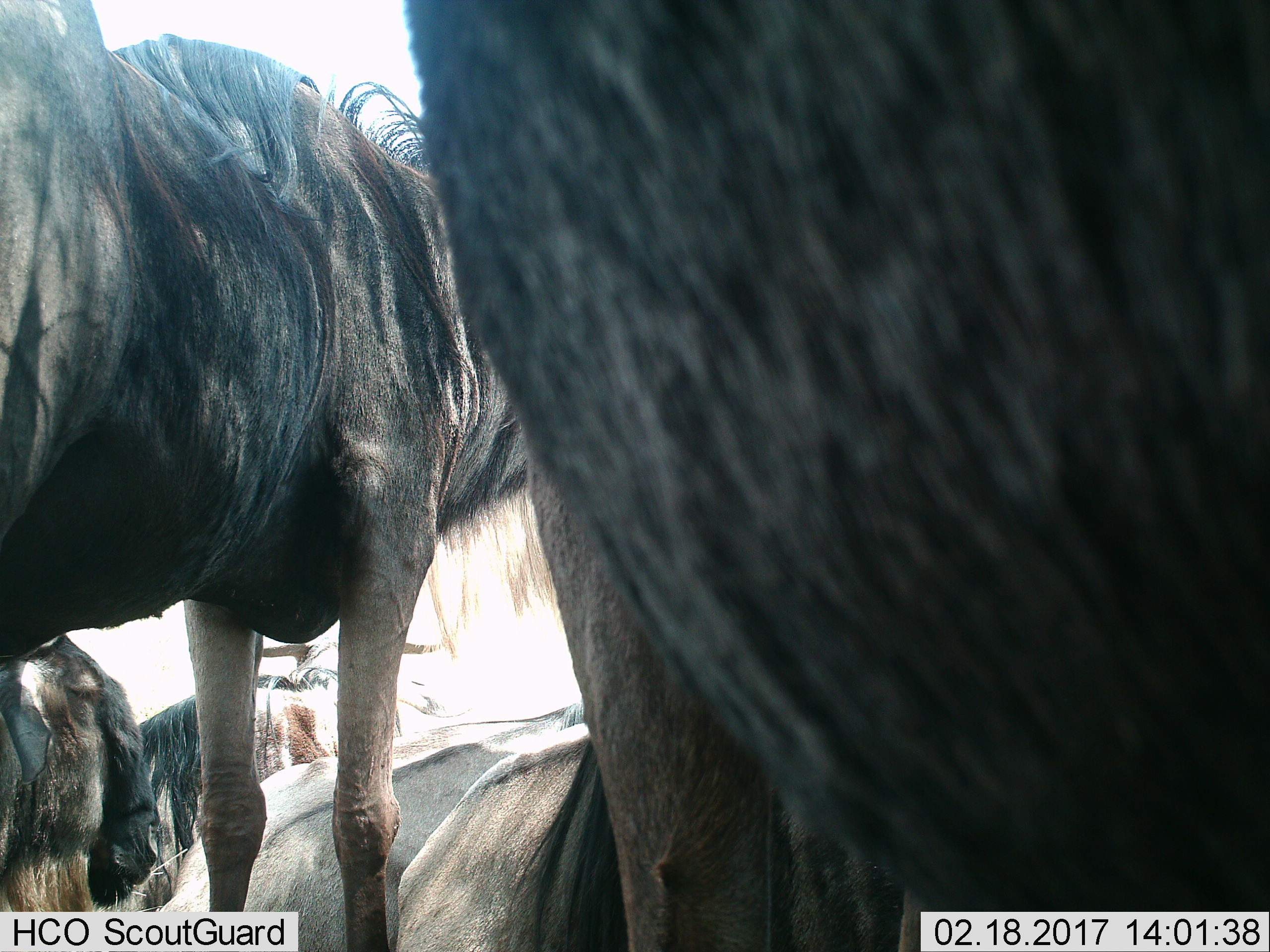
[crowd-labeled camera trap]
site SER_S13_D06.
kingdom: Animalia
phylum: Chordata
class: Mammalia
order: Artiodactyla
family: Bovidae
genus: Connochaetes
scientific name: Connochaetes taurinus taurinus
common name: blue wildebeest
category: wildebeestblue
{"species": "wildebeestblue (blue wildebeest) (Connochaetes taurinus taurinus)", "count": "5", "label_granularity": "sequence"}